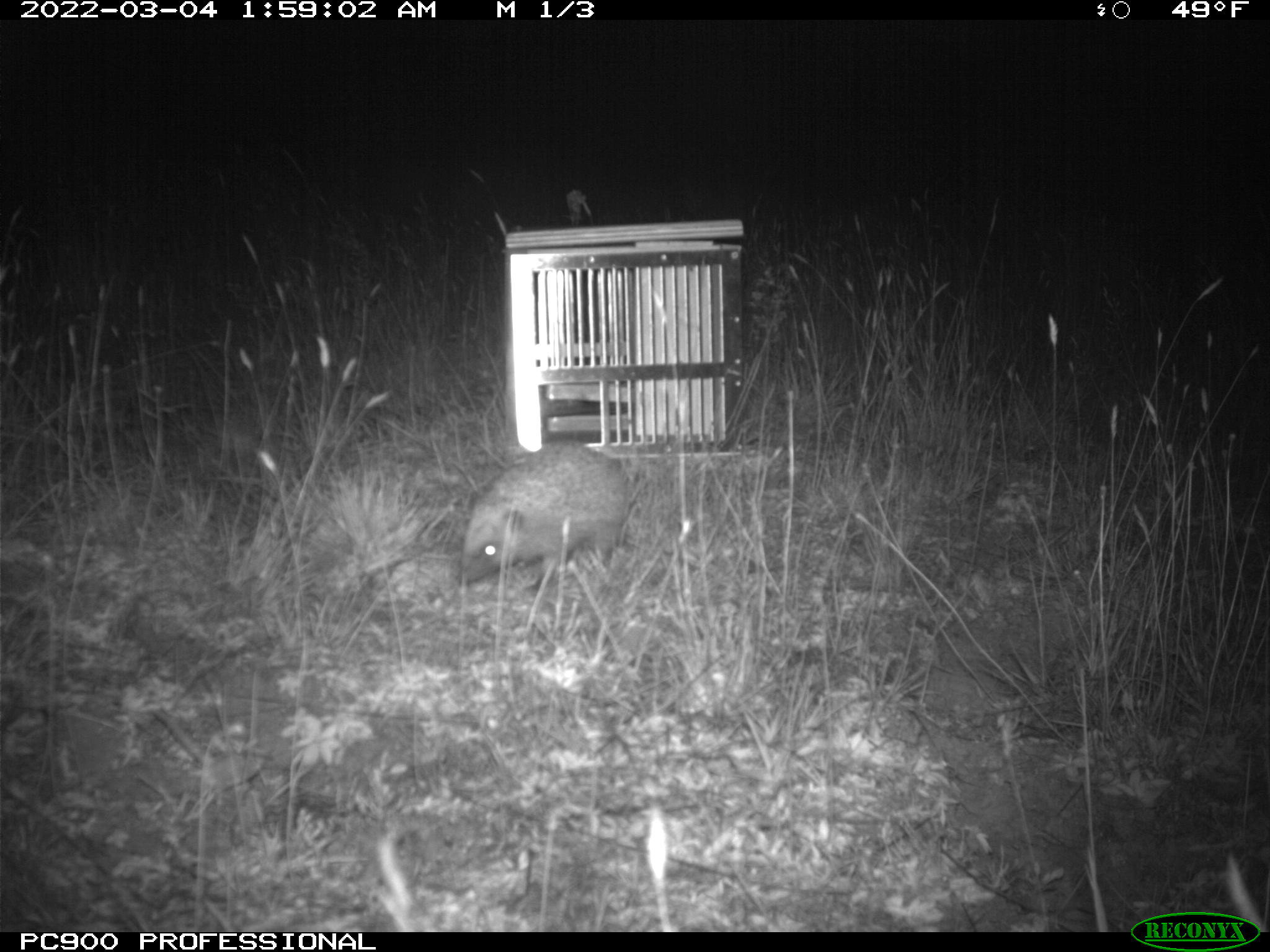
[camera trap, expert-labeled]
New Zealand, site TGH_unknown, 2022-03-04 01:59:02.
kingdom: Animalia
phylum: Chordata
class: Mammalia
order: Eulipotyphla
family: Erinaceidae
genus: Erinaceus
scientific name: Erinaceus europaeus europaeus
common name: european hedgehog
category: hedgehog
Hedgehog (european hedgehog) (Erinaceus europaeus europaeus).